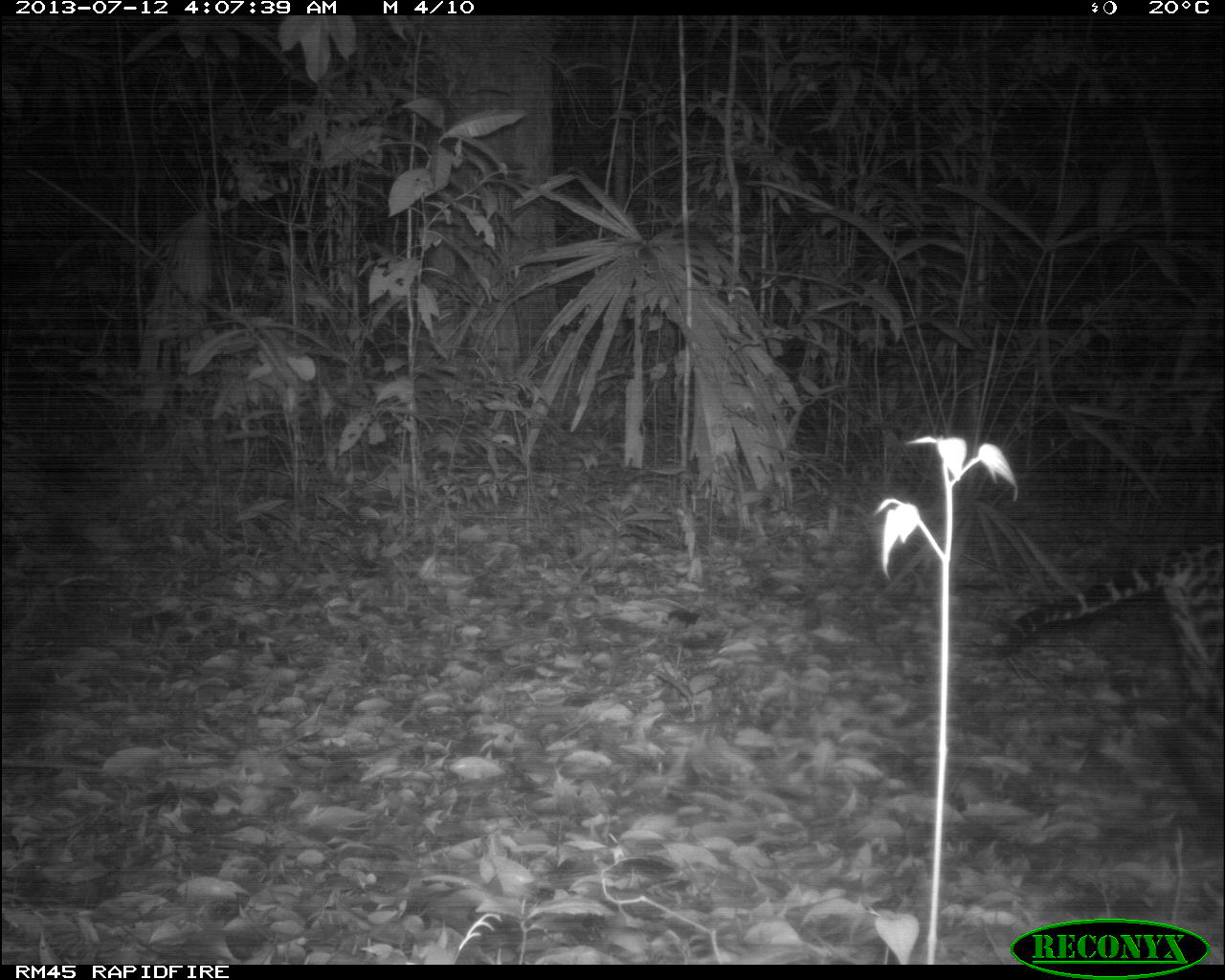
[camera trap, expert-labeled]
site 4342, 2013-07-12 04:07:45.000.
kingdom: Animalia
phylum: Chordata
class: Mammalia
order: Carnivora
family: Felidae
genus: Leopardus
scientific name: Leopardus pardalis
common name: ocelot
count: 1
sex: male